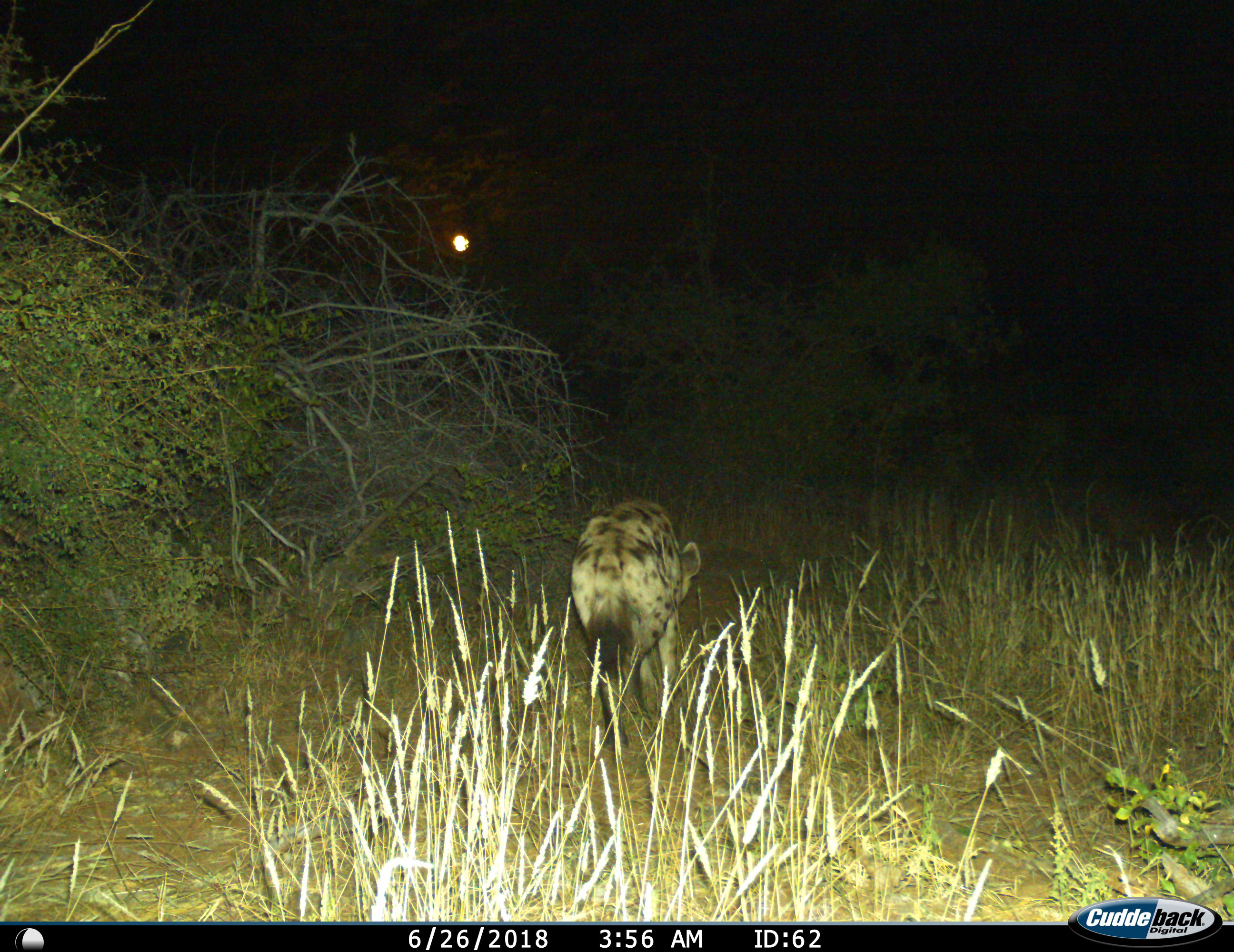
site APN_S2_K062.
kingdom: Animalia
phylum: Chordata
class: Mammalia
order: Carnivora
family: Hyaenidae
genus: Crocuta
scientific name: Crocuta crocuta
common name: spotted hyena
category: hyenaspotted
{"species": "hyenaspotted (spotted hyena) (Crocuta crocuta)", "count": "1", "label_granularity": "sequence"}